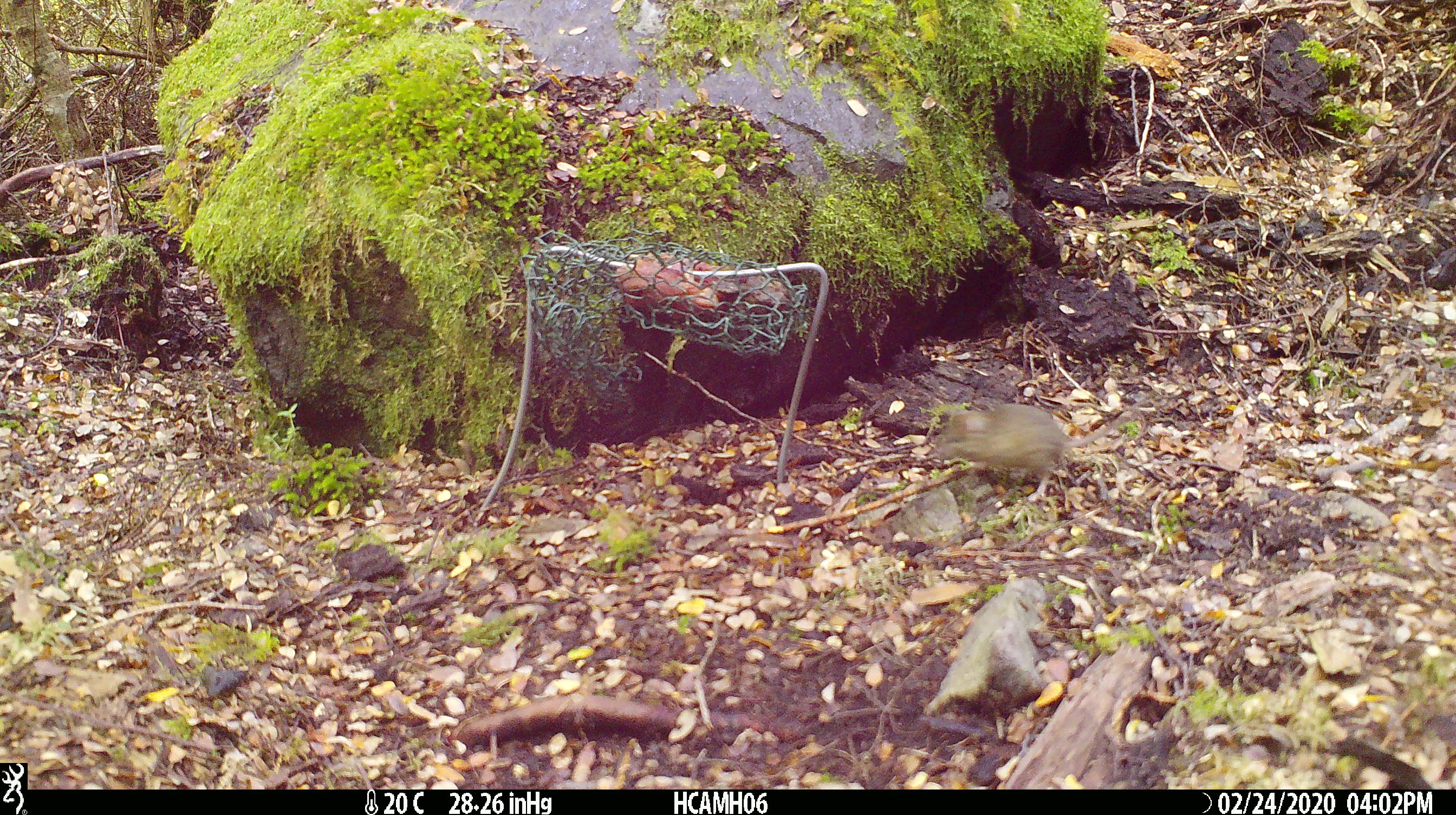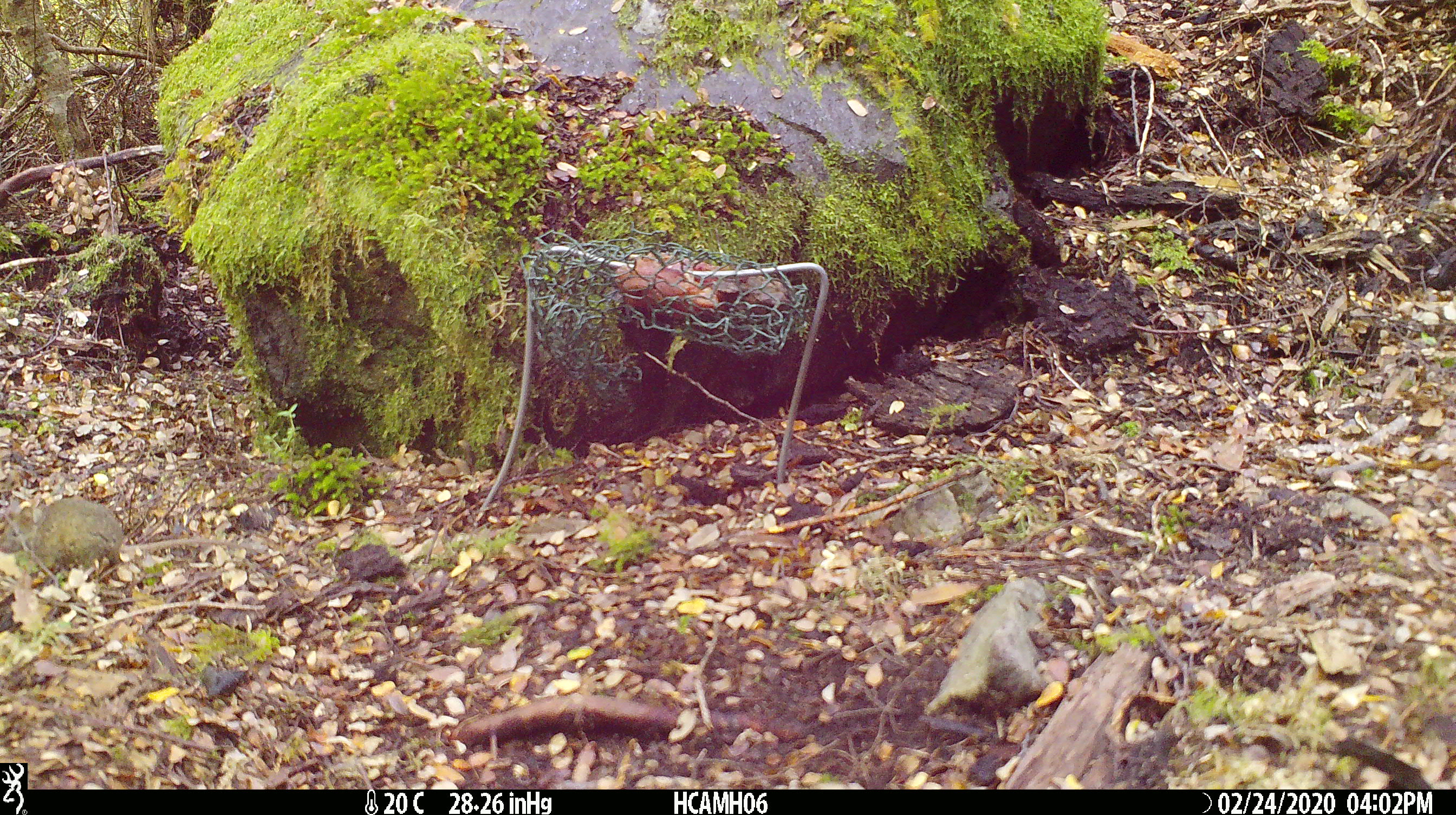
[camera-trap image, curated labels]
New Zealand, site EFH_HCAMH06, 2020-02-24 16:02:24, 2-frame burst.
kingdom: Animalia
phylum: Chordata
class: Mammalia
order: Rodentia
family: Muridae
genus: Mus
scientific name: Mus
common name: mouse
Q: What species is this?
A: Mouse (Mus).